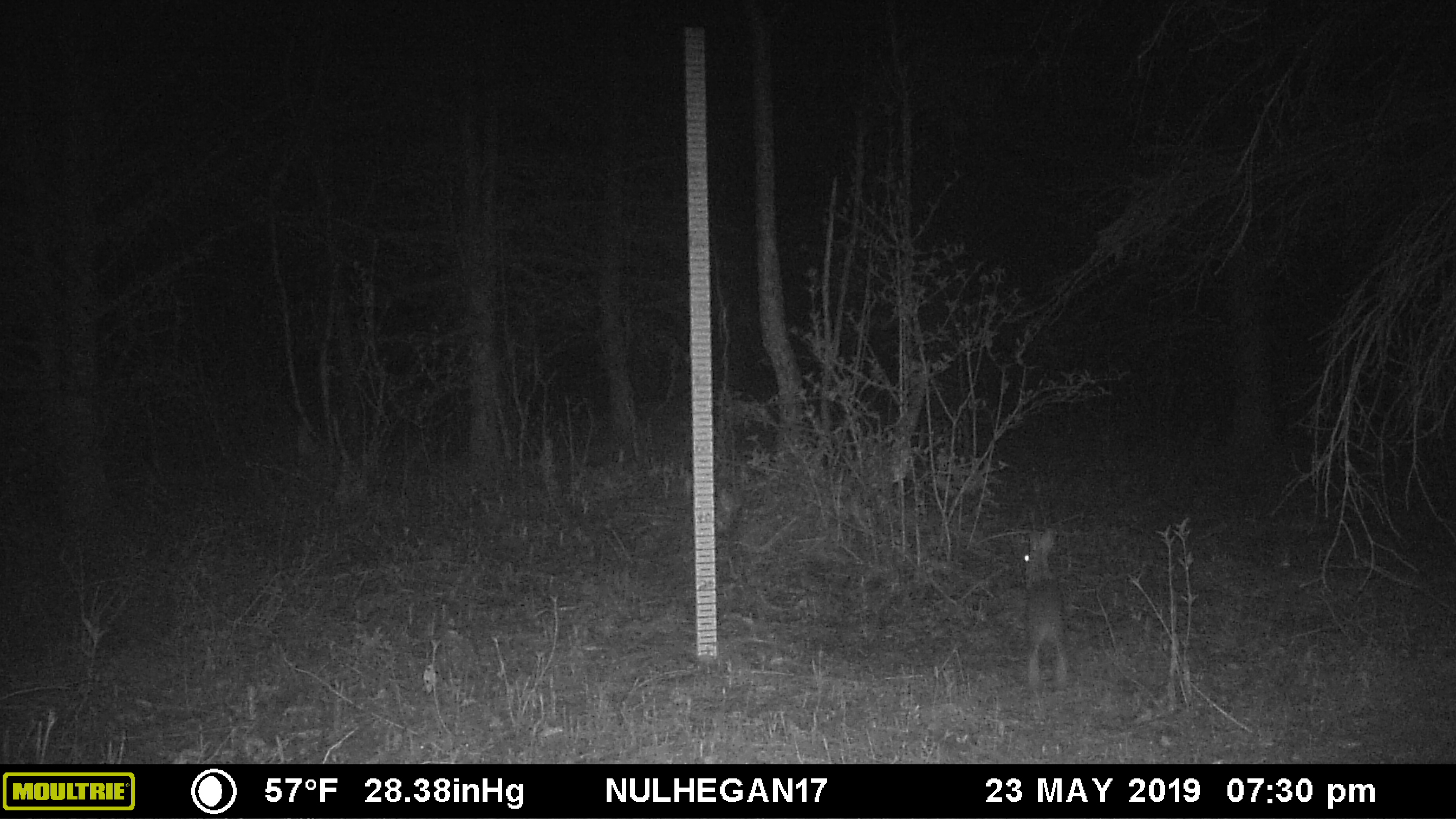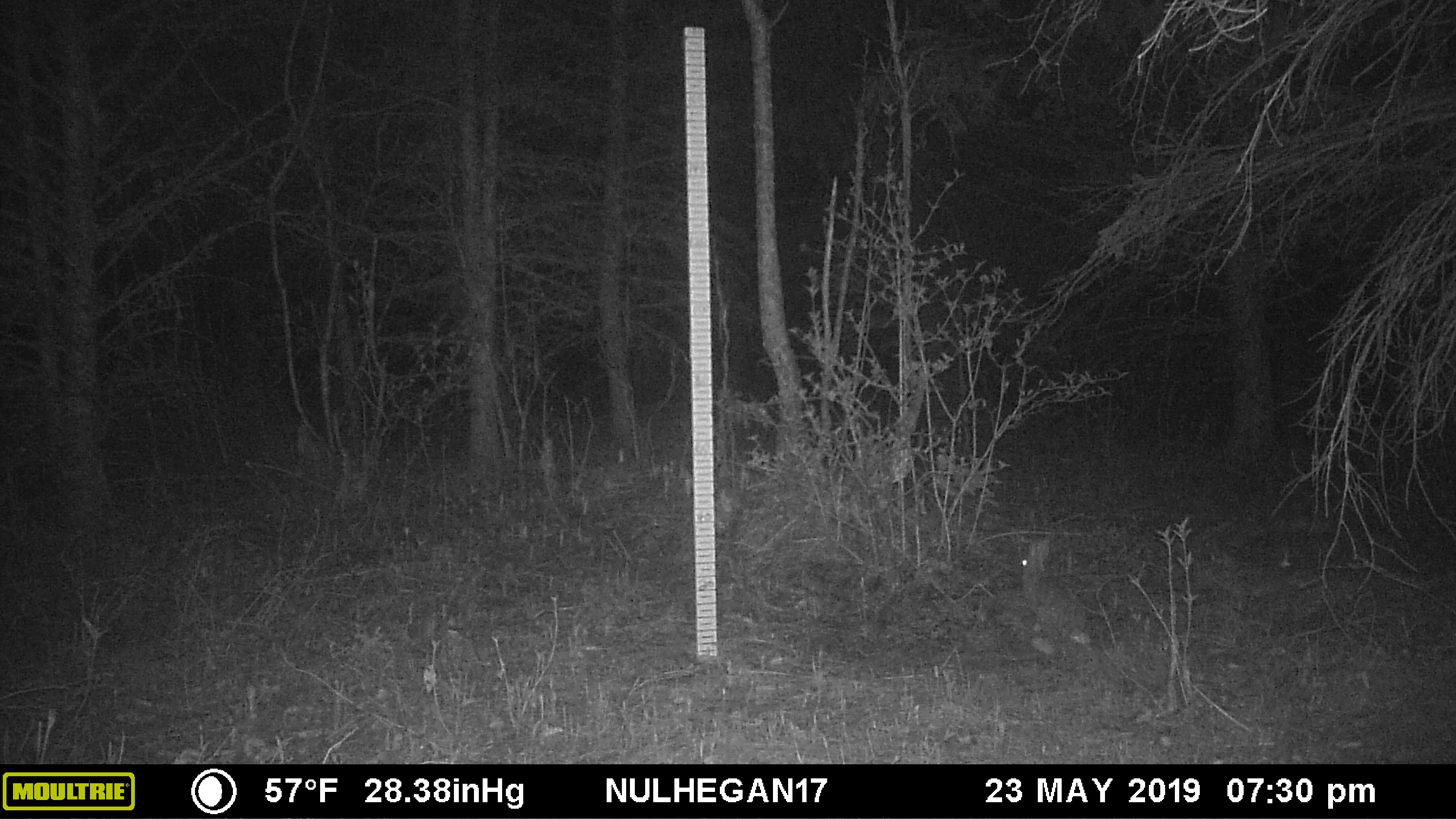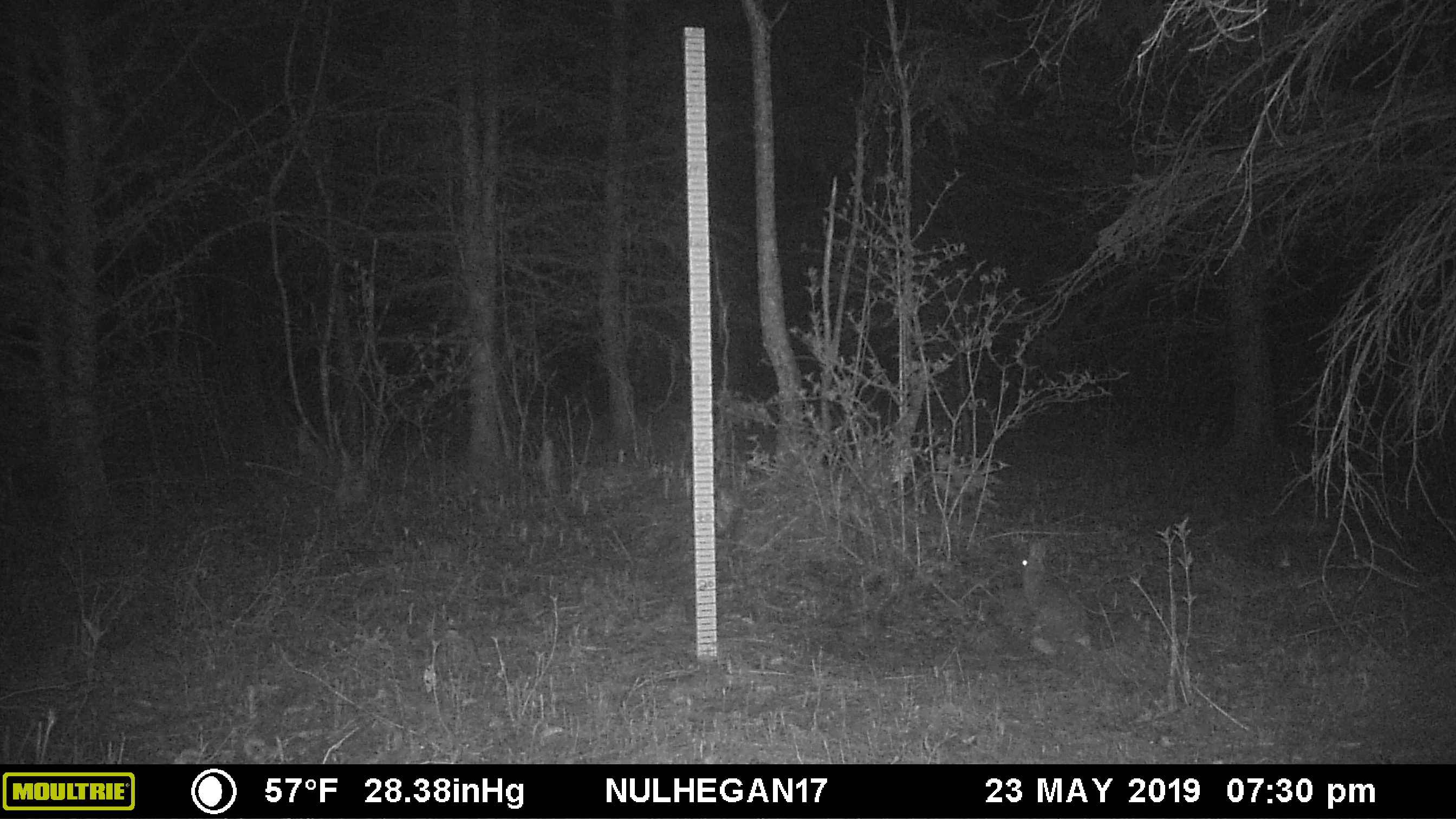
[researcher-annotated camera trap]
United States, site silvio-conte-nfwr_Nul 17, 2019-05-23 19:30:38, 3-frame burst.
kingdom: Animalia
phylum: Chordata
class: Mammalia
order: Lagomorpha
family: Leporidae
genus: Lepus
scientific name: Lepus americanus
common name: snowshoe hare